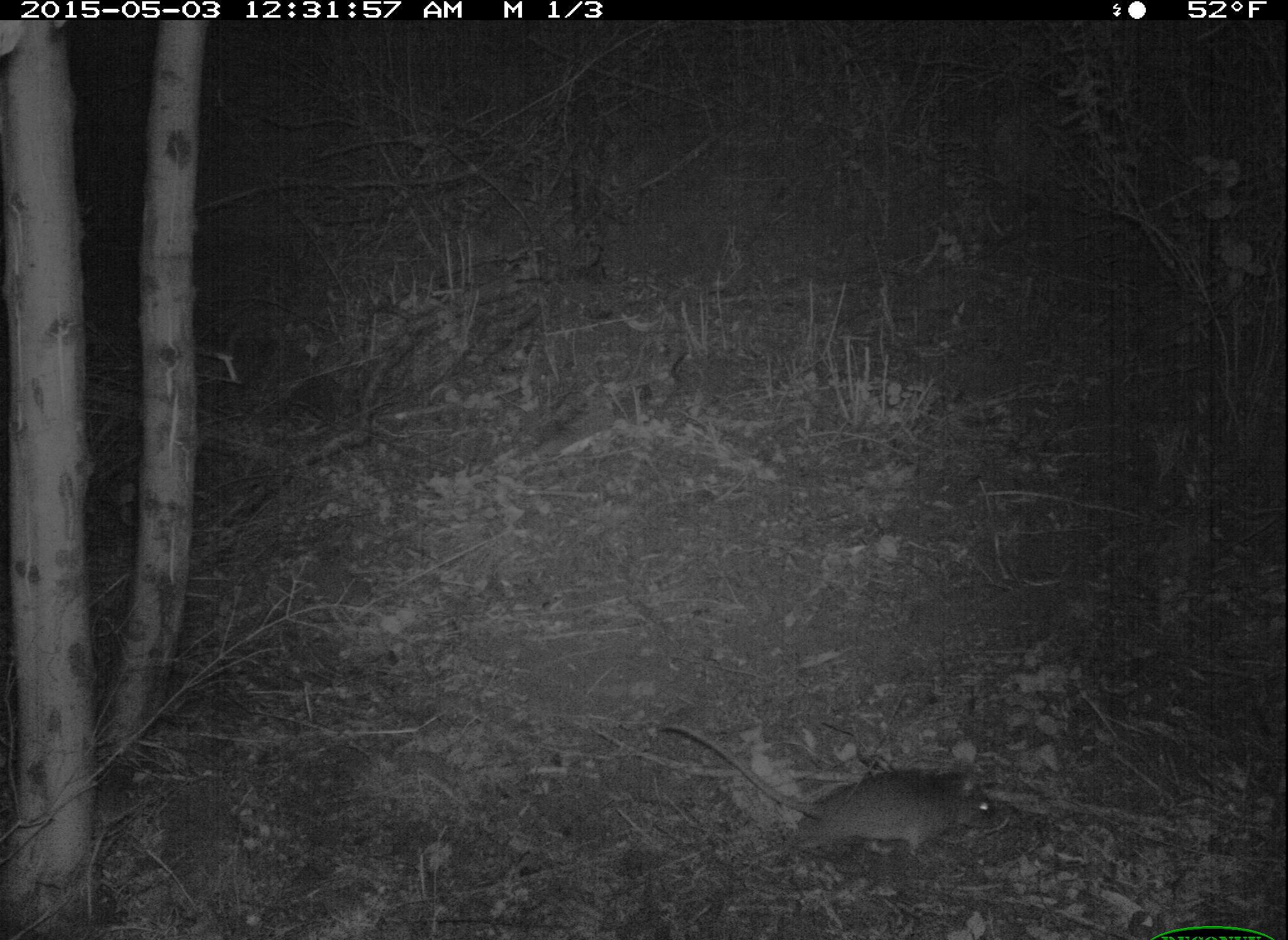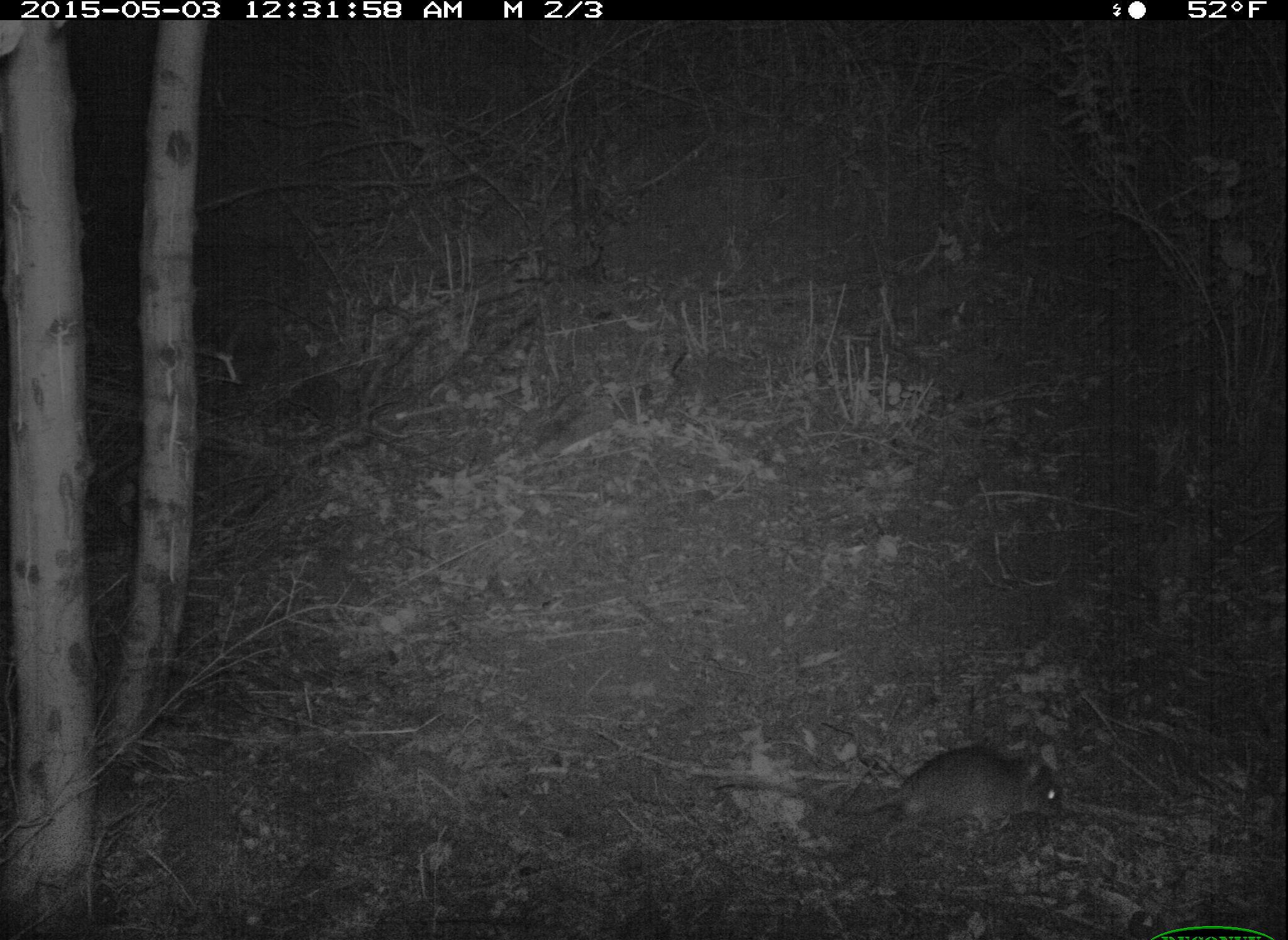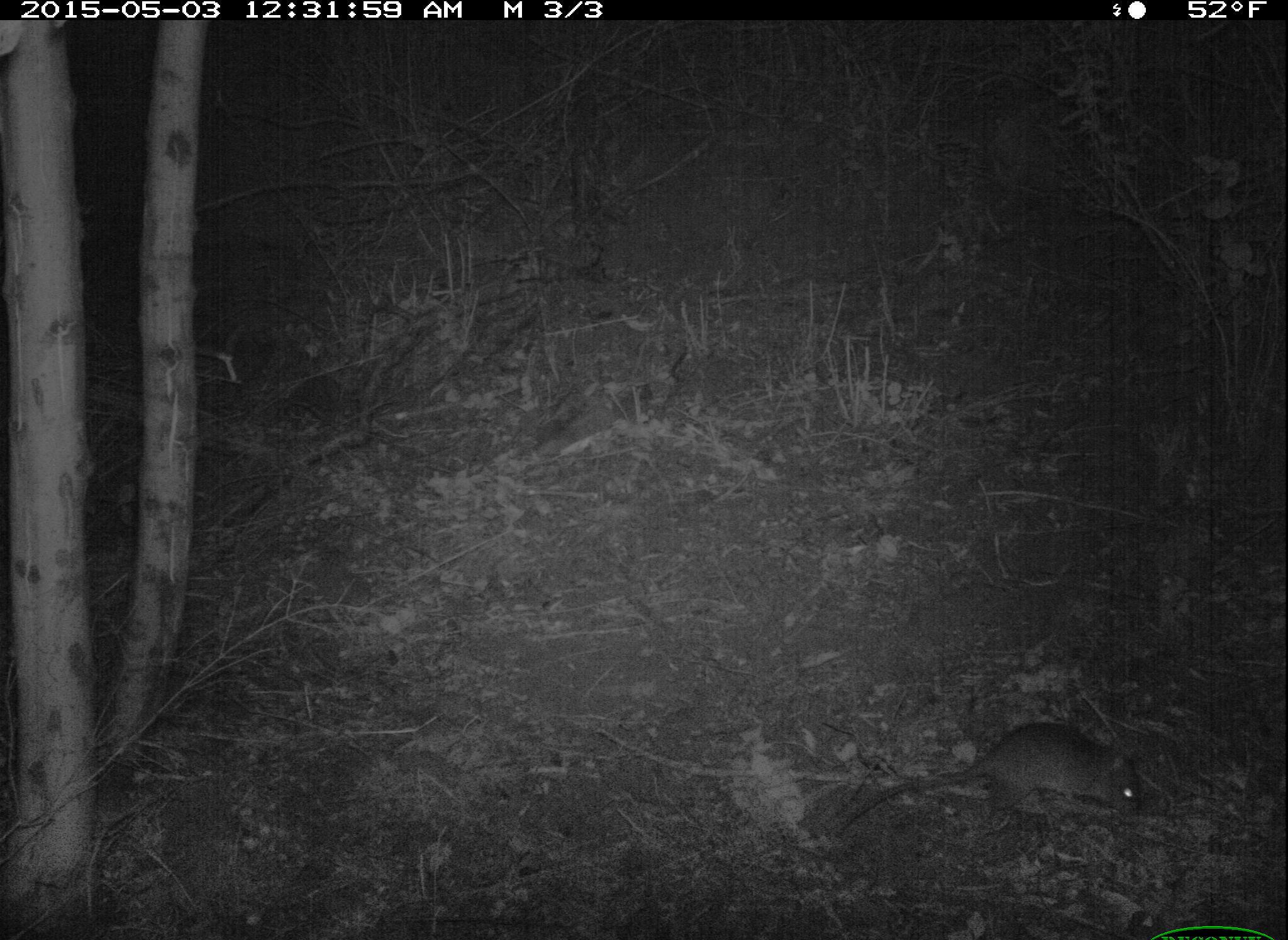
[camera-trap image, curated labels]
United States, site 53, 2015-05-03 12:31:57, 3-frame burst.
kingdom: Animalia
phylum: Chordata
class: Mammalia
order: Rodentia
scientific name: Rodentia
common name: rodent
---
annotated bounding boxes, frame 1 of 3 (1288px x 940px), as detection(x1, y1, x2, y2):
rodent: detection(657, 721, 995, 868)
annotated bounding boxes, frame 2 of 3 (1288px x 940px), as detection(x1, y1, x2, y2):
rodent: detection(708, 742, 1070, 855)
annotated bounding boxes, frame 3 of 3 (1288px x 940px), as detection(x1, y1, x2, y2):
rodent: detection(830, 717, 1144, 844)